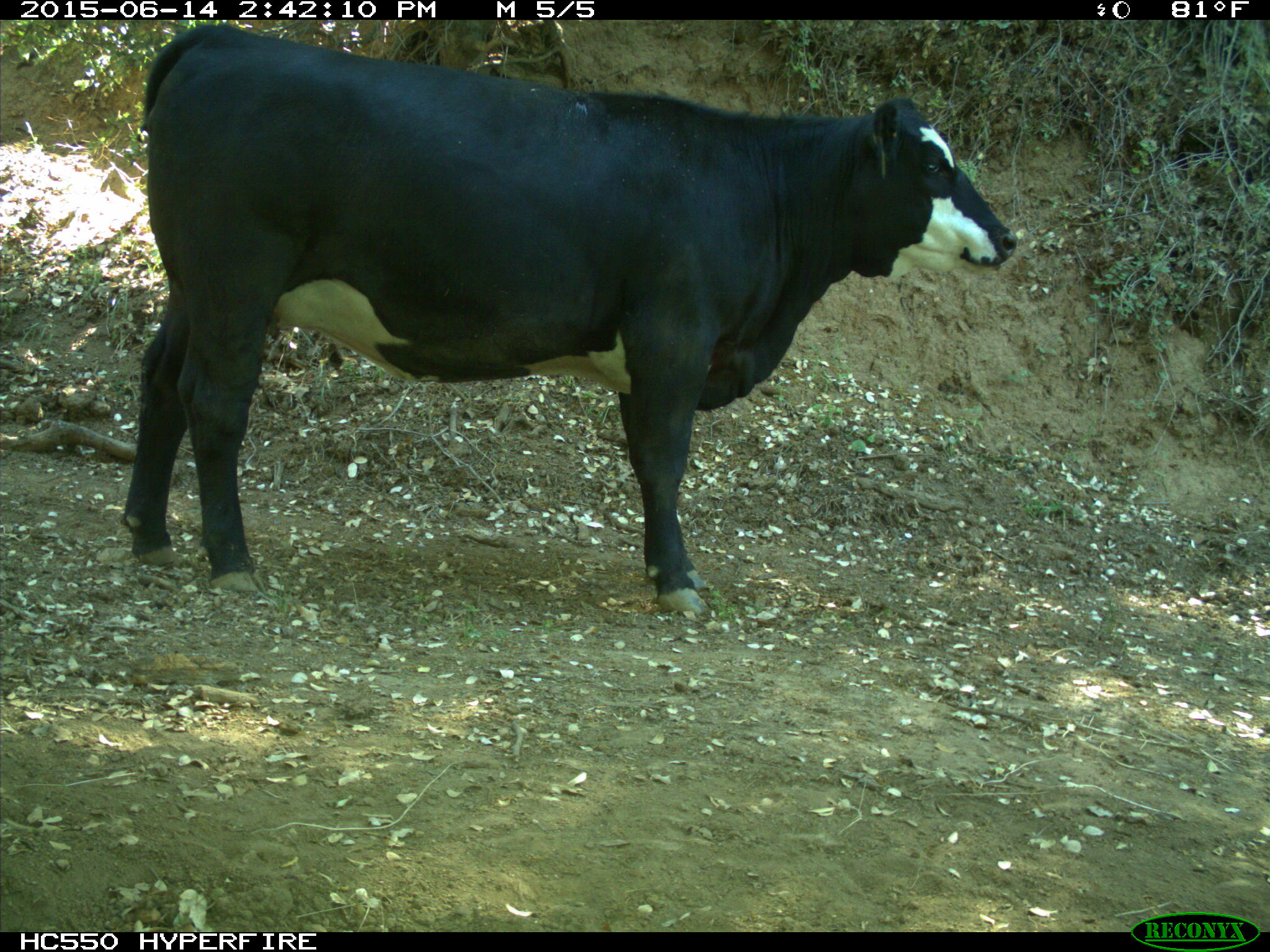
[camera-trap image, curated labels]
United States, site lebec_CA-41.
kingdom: Animalia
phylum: Chordata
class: Mammalia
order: Artiodactyla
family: Bovidae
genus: Bos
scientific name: Bos taurus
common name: domestic cow